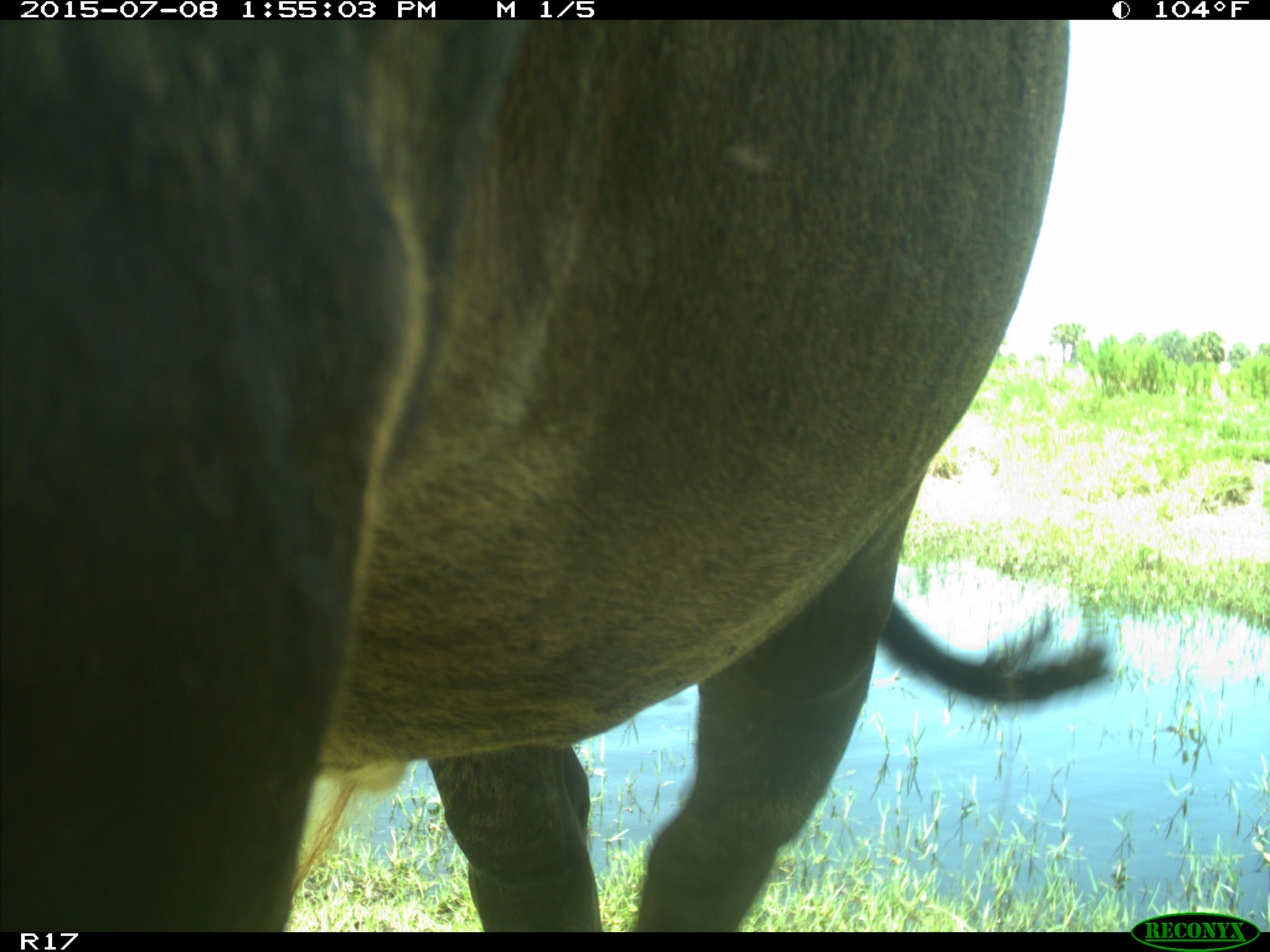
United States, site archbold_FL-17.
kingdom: Animalia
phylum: Chordata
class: Mammalia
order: Artiodactyla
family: Bovidae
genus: Bos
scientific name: Bos taurus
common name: domestic cow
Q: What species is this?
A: Bos taurus (domestic cow).